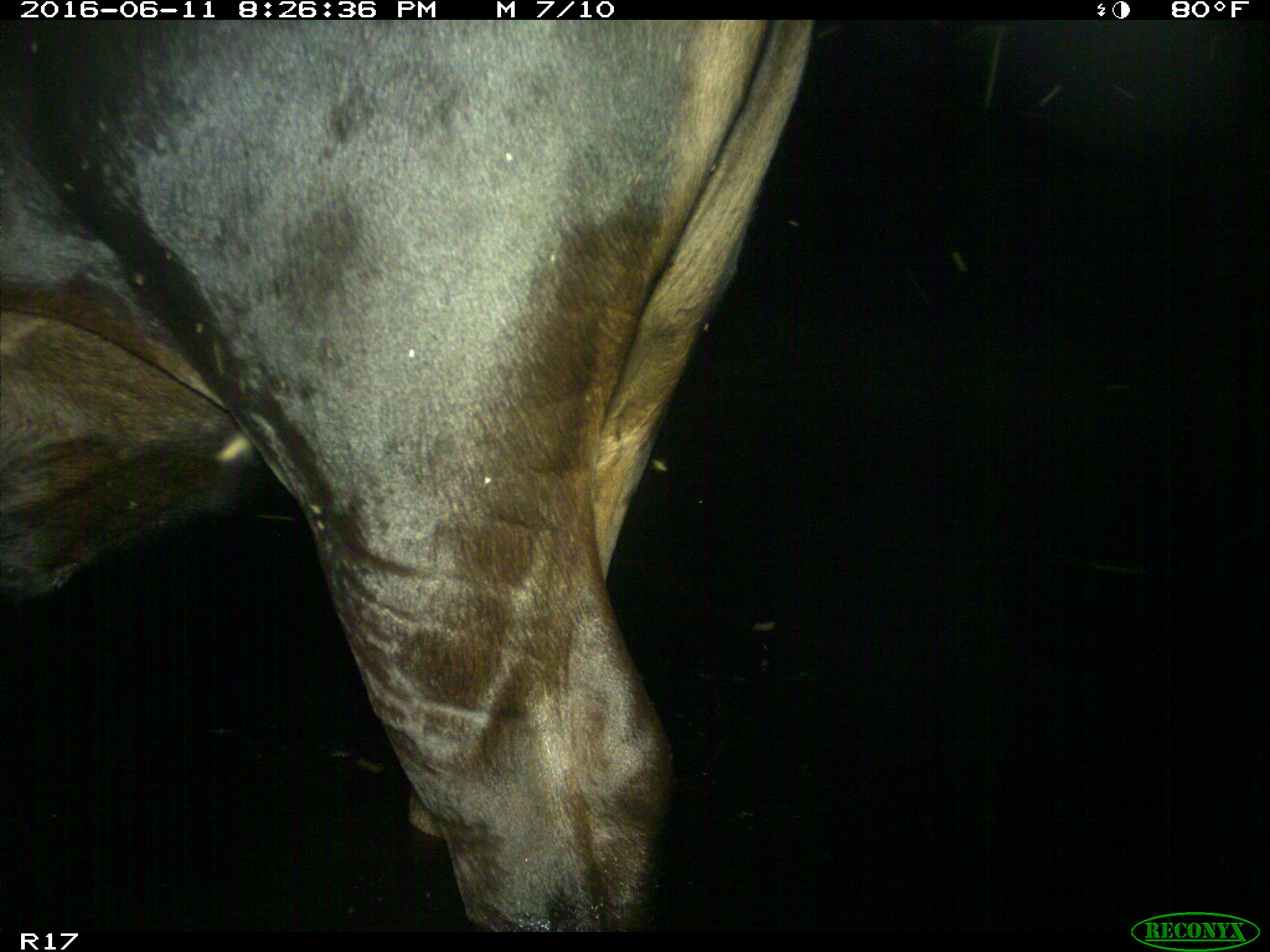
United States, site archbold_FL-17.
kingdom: Animalia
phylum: Chordata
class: Mammalia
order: Artiodactyla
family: Bovidae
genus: Bos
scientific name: Bos taurus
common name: domestic cow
Bos taurus (domestic cow).